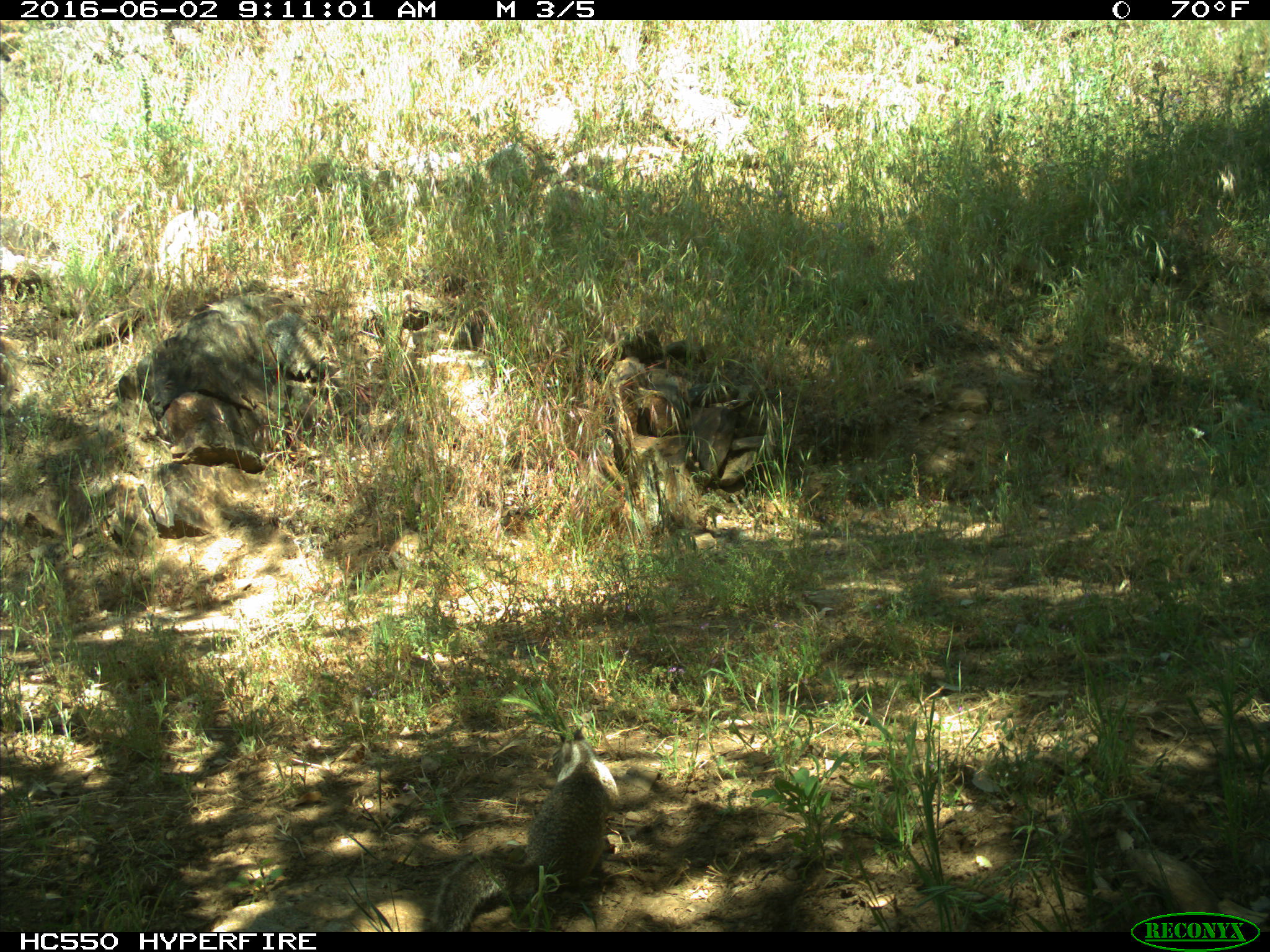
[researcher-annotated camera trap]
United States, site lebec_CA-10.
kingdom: Animalia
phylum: Chordata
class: Mammalia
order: Rodentia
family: Sciuridae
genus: Otospermophilus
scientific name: Otospermophilus beecheyi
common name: california ground squirrel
Otospermophilus beecheyi (california ground squirrel).